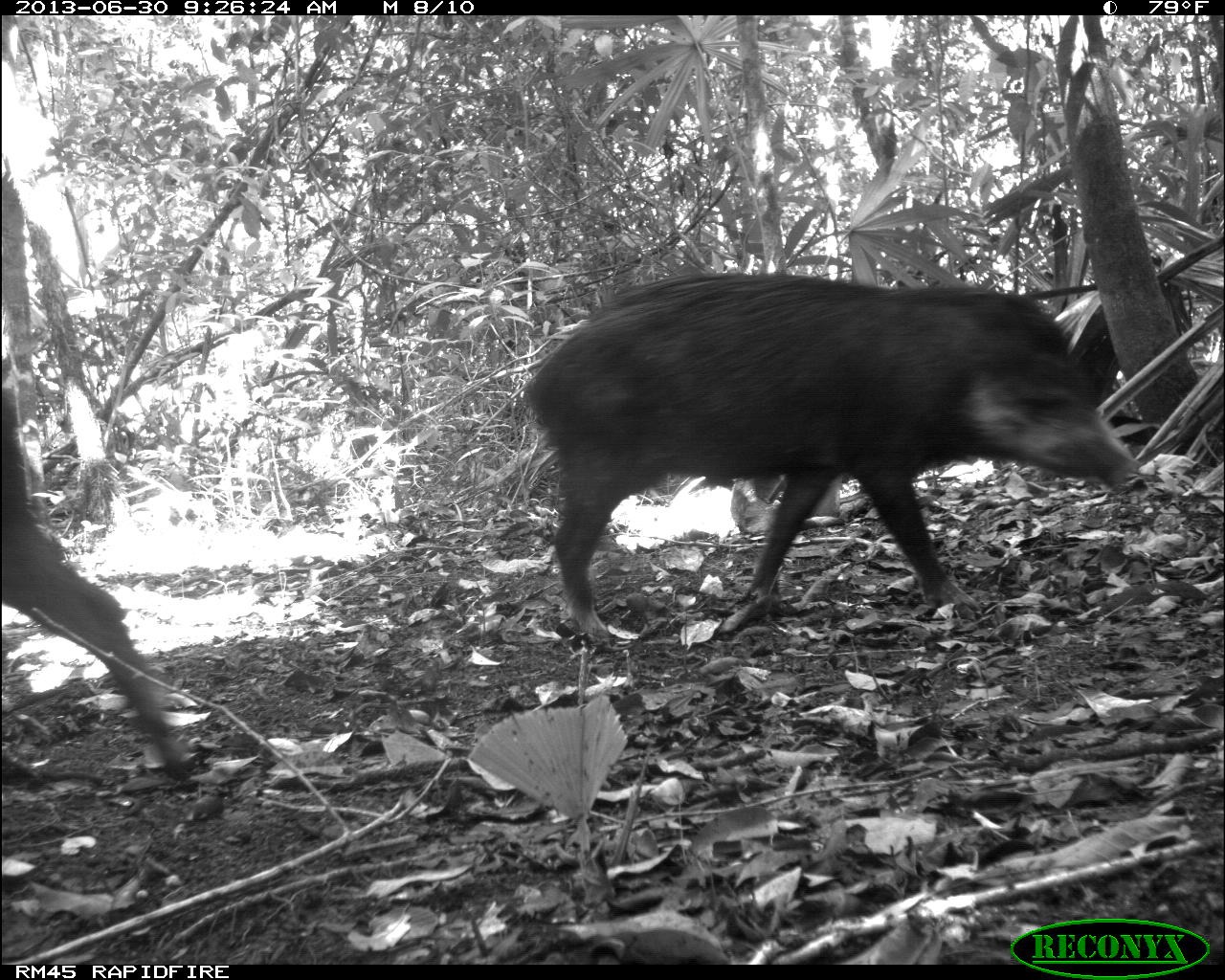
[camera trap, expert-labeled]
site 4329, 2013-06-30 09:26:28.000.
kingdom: Animalia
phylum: Chordata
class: Mammalia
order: Artiodactyla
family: Tayassuidae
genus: Tayassu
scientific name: Tayassu pecari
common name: white-lipped peccary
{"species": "Tayassu pecari (white-lipped peccary)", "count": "3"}